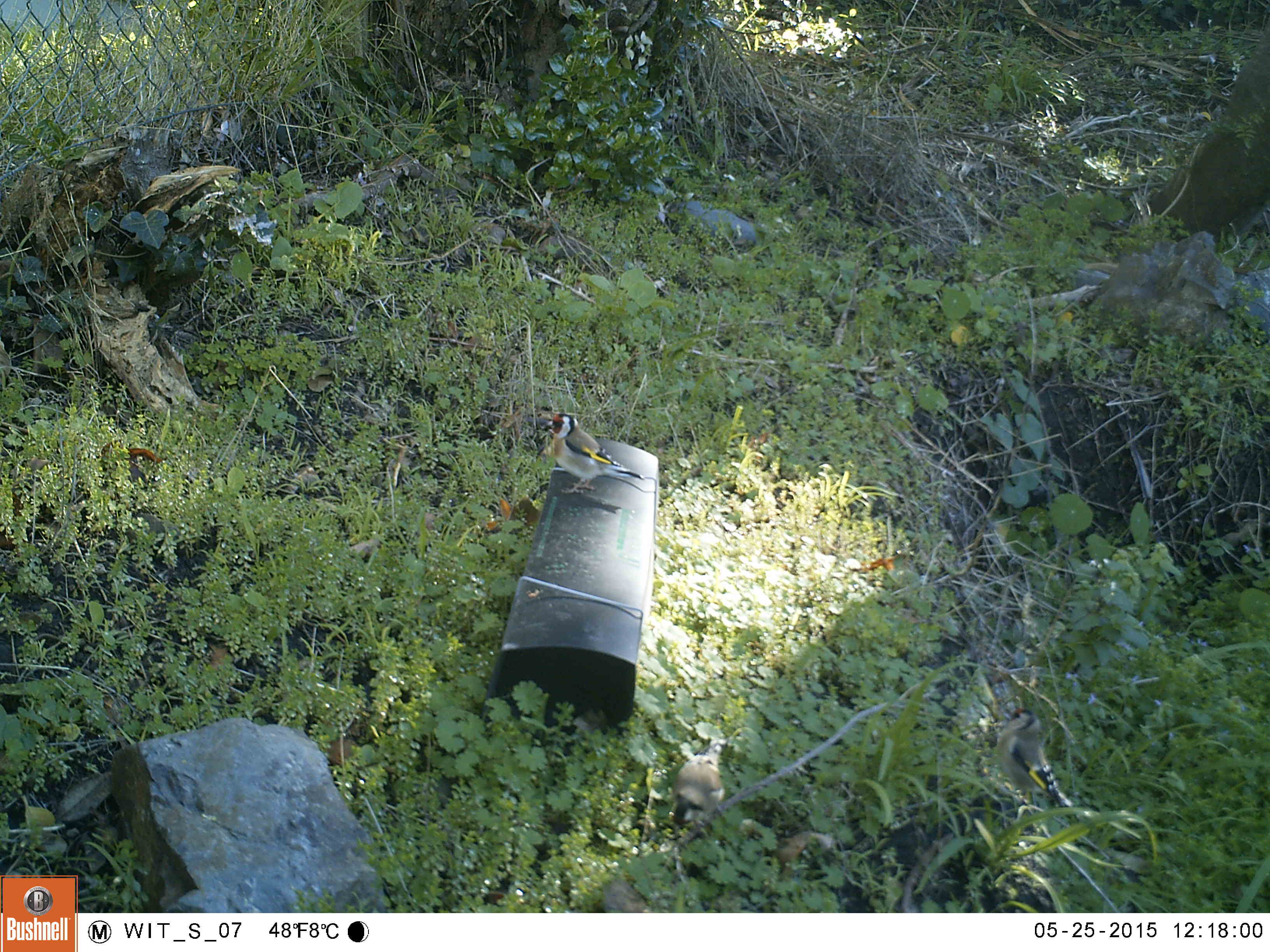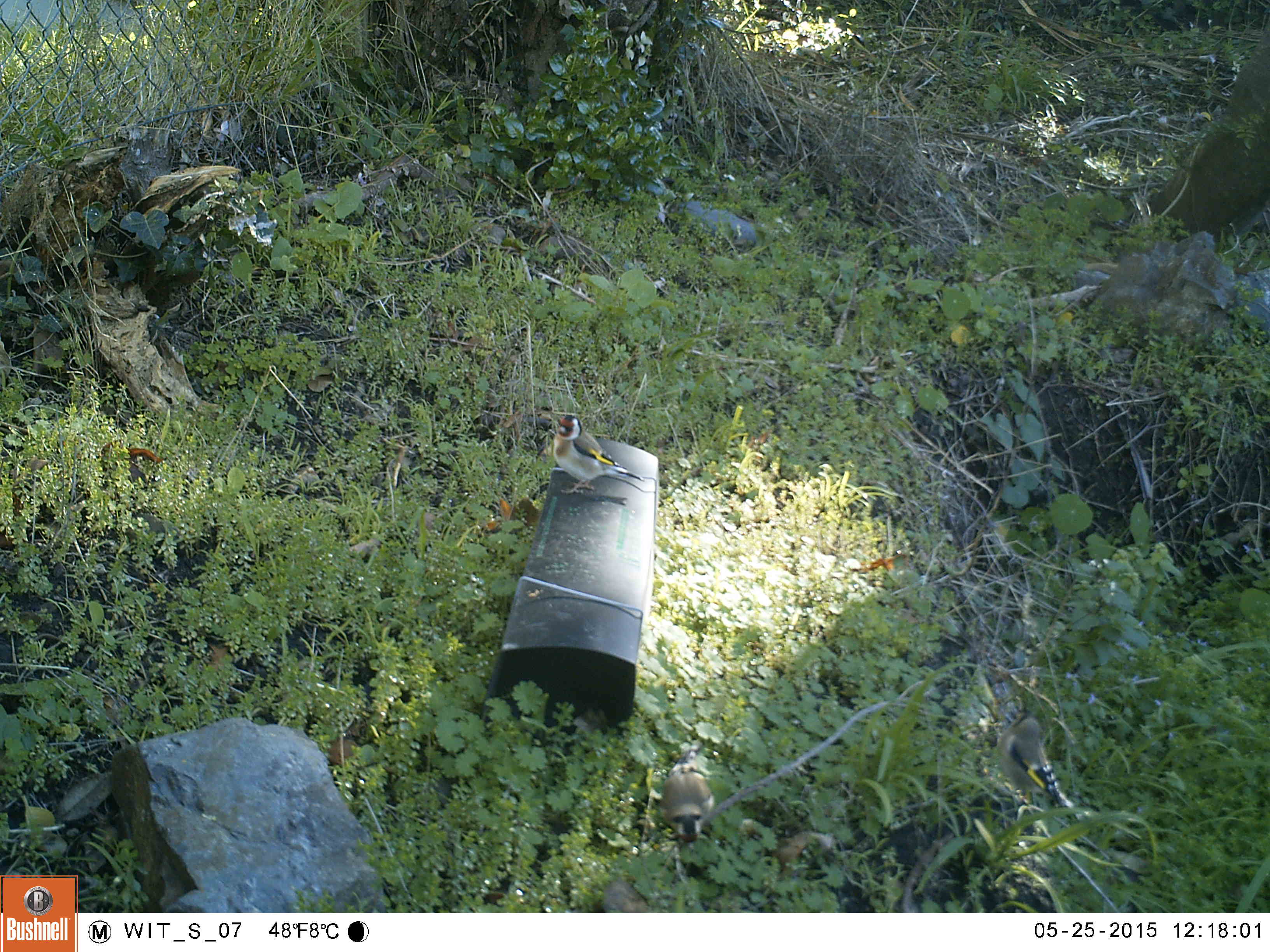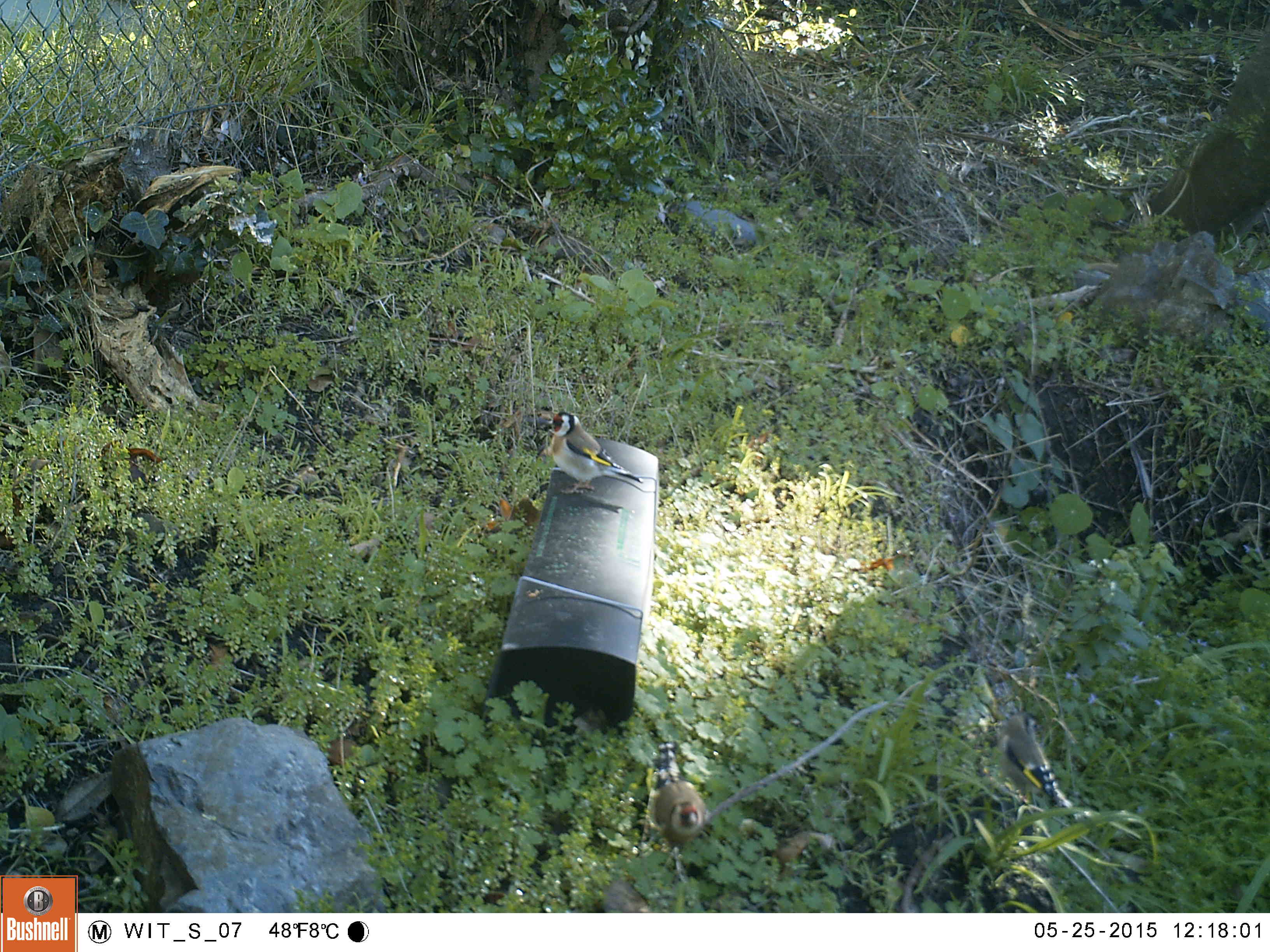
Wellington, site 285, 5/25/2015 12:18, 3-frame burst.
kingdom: Animalia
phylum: Chordata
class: Aves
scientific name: Aves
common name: bird